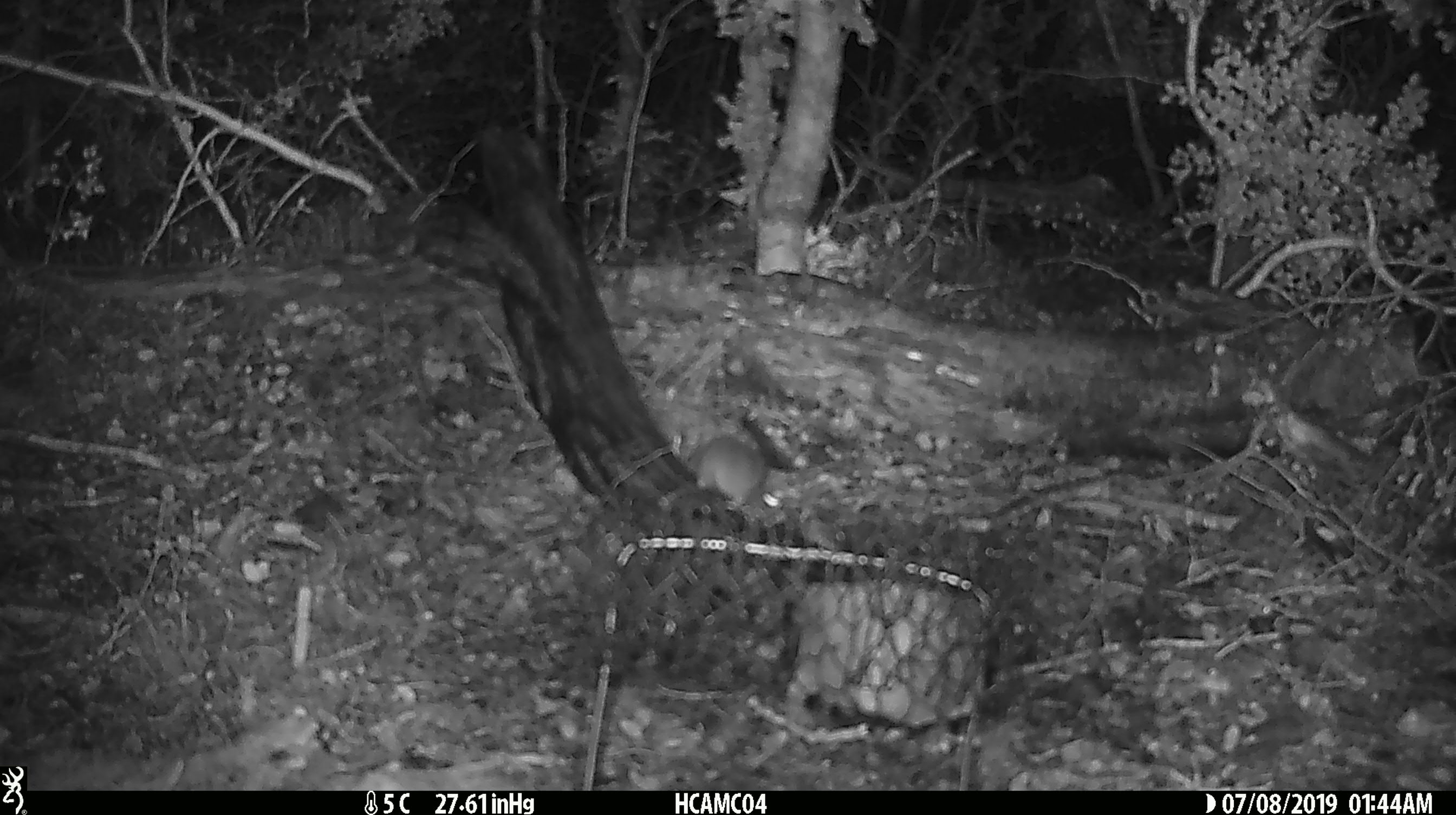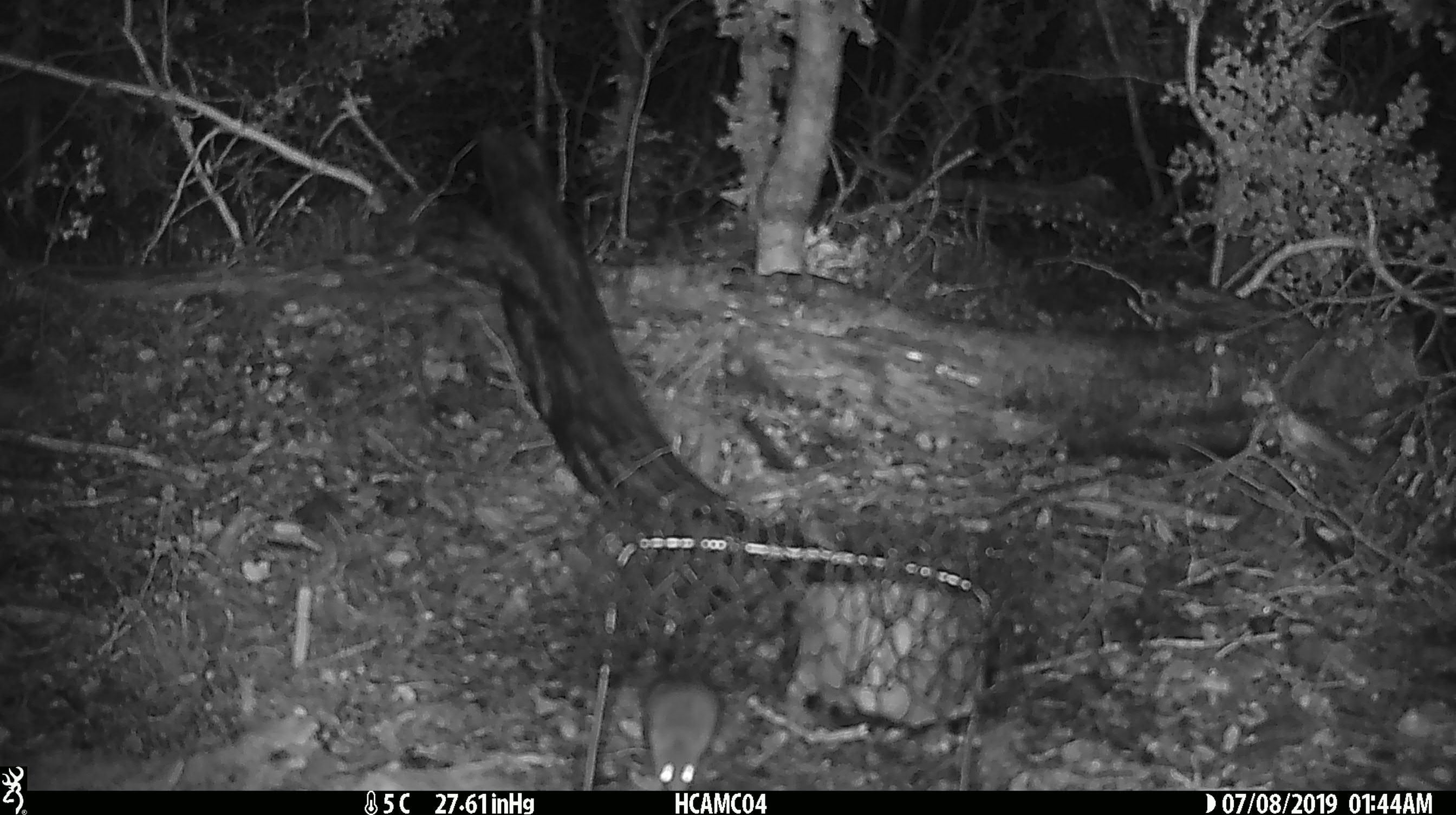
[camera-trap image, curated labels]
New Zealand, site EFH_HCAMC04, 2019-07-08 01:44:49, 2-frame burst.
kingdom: Animalia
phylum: Chordata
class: Mammalia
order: Rodentia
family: Muridae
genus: Mus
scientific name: Mus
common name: mouse